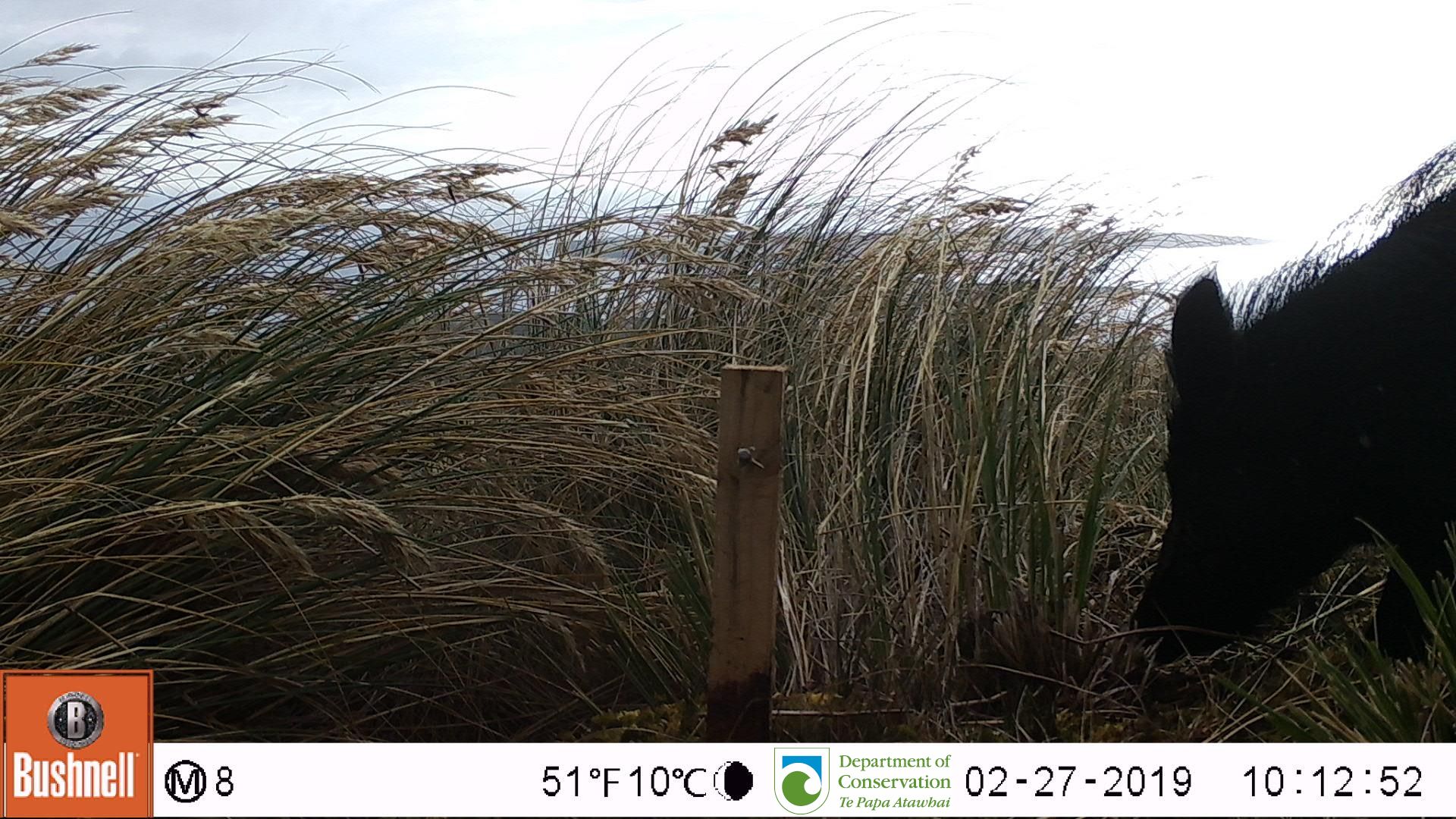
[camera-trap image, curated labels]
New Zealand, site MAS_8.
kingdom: Animalia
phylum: Chordata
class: Mammalia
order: Artiodactyla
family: Suidae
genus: Sus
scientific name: Sus scrofa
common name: pig